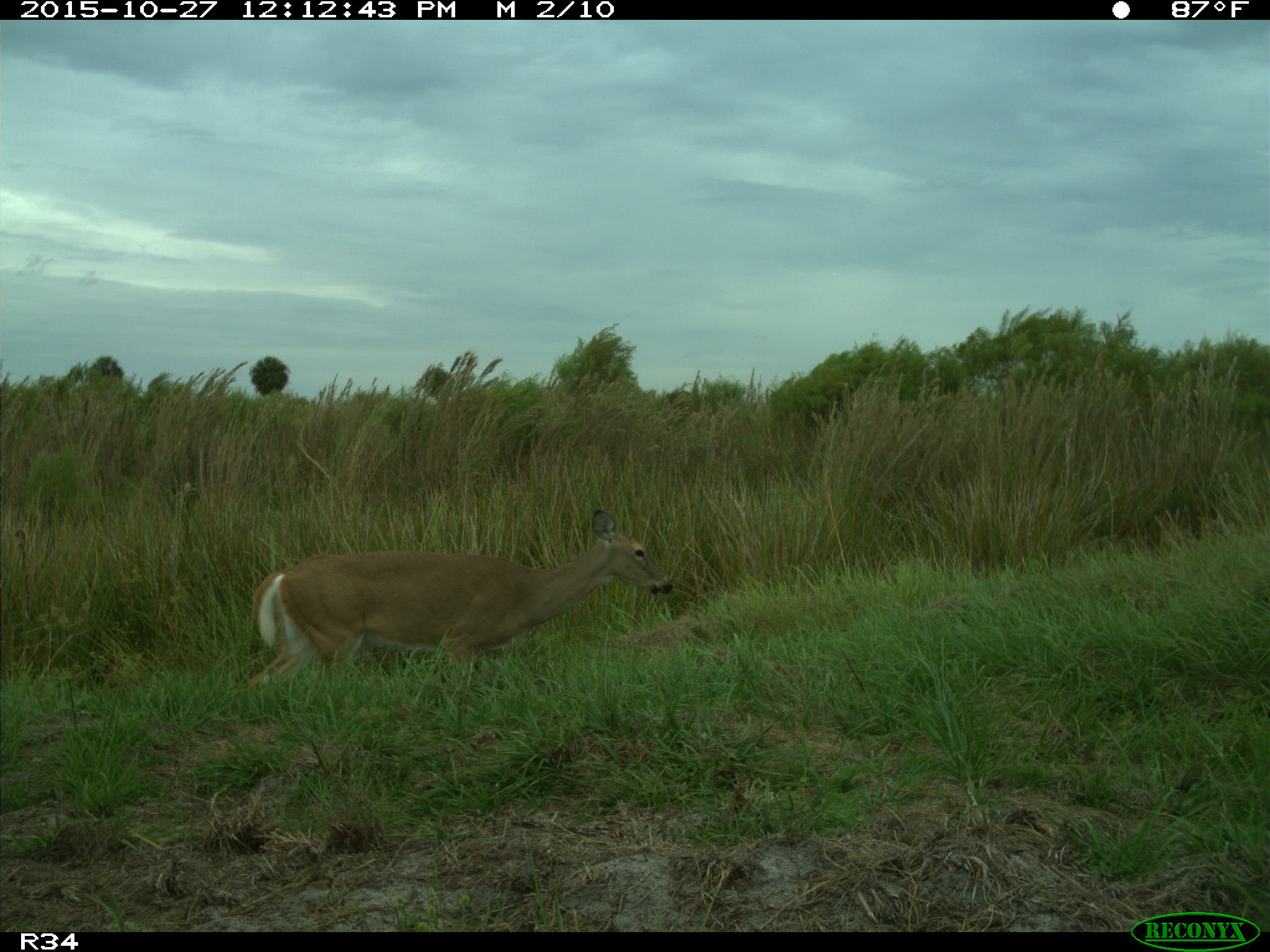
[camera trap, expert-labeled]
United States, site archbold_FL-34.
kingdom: Animalia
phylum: Chordata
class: Mammalia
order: Artiodactyla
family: Cervidae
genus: Odocoileus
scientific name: Odocoileus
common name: deer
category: unidentified deer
Unidentified deer (deer) (Odocoileus).